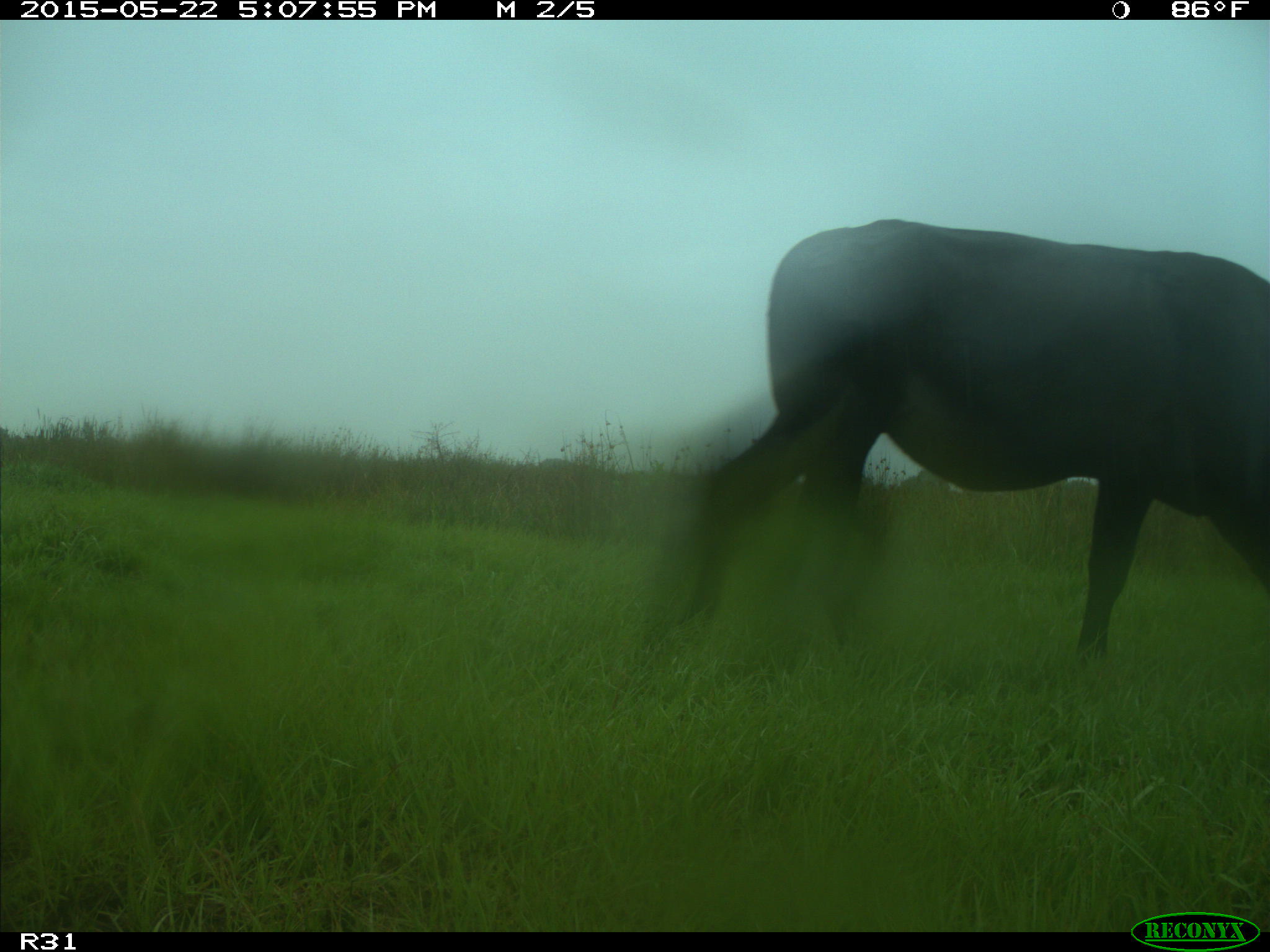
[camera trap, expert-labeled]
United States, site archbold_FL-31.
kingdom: Animalia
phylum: Chordata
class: Mammalia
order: Artiodactyla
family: Bovidae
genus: Bos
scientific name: Bos taurus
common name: domestic cow